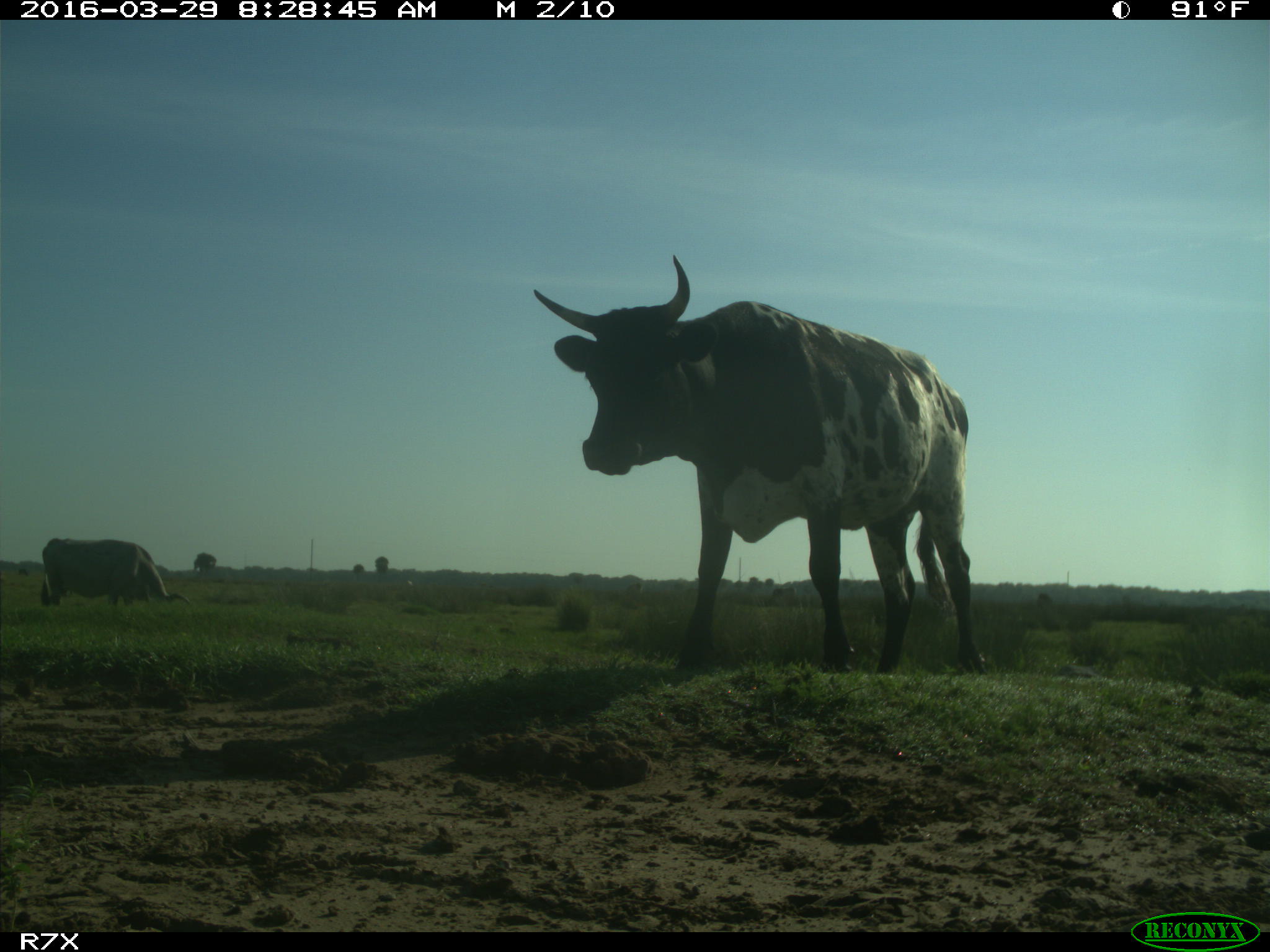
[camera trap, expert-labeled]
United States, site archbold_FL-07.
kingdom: Animalia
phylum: Chordata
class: Mammalia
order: Artiodactyla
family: Bovidae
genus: Bos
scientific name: Bos taurus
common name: domestic cow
Bos taurus (domestic cow).